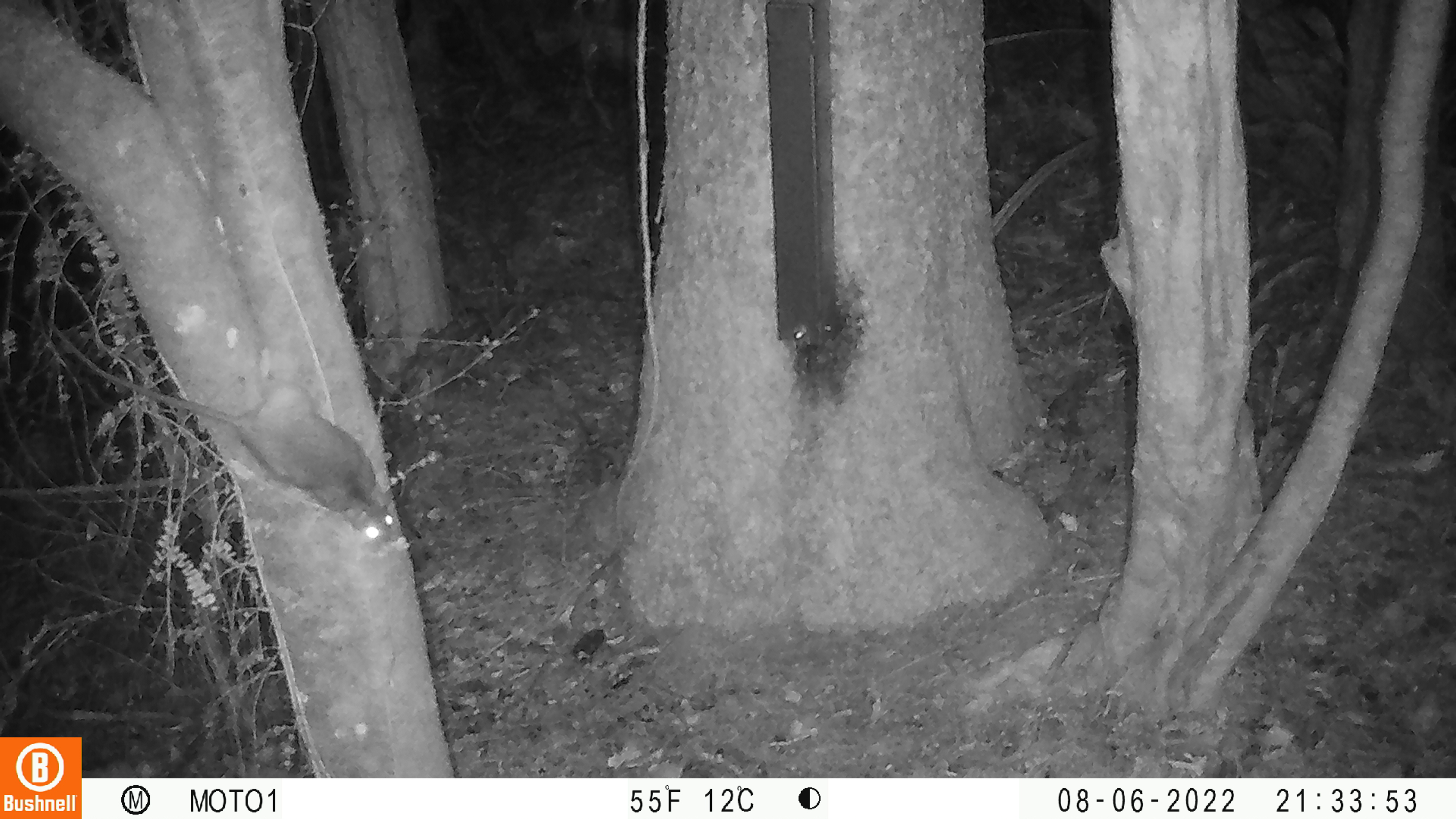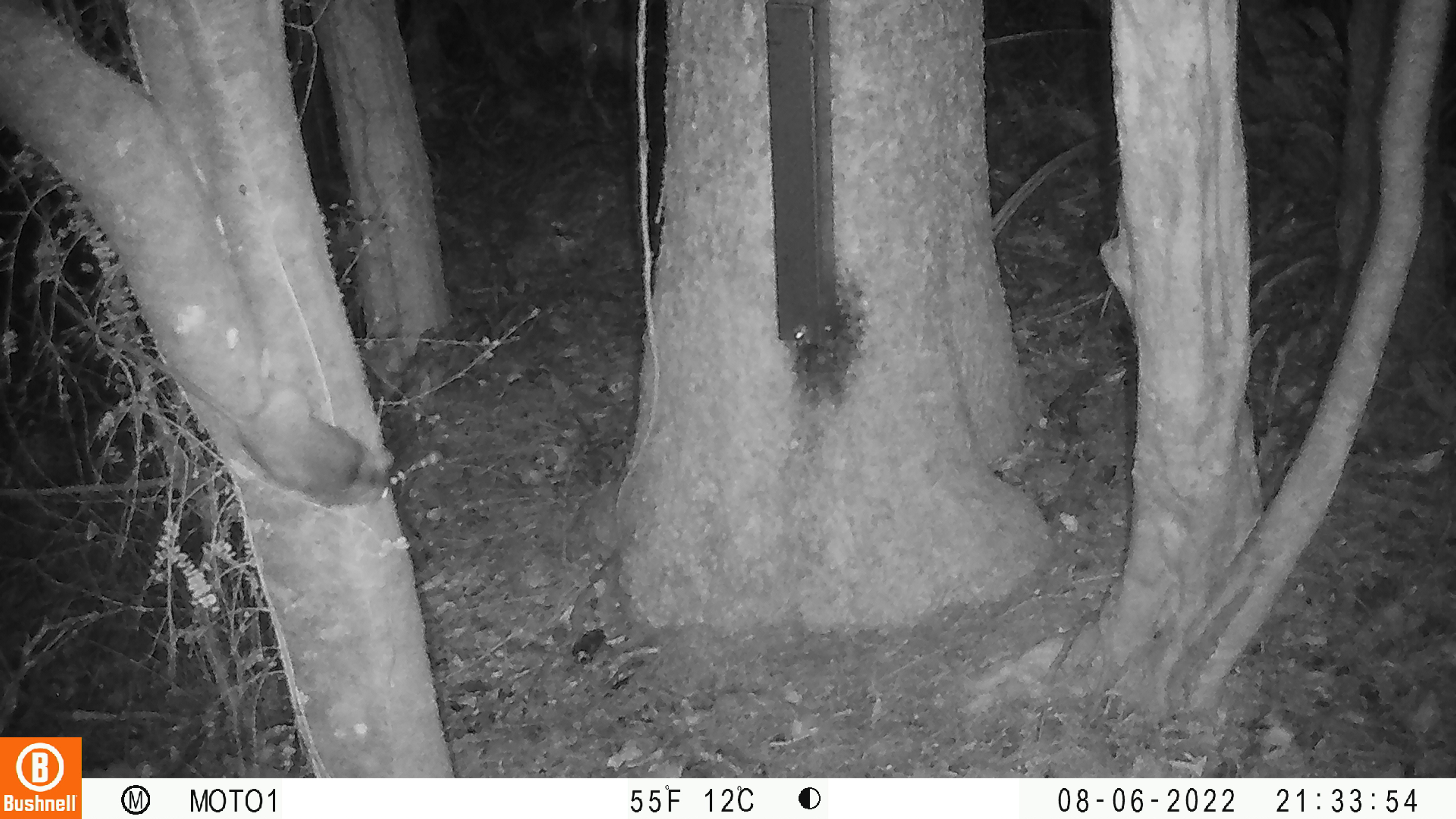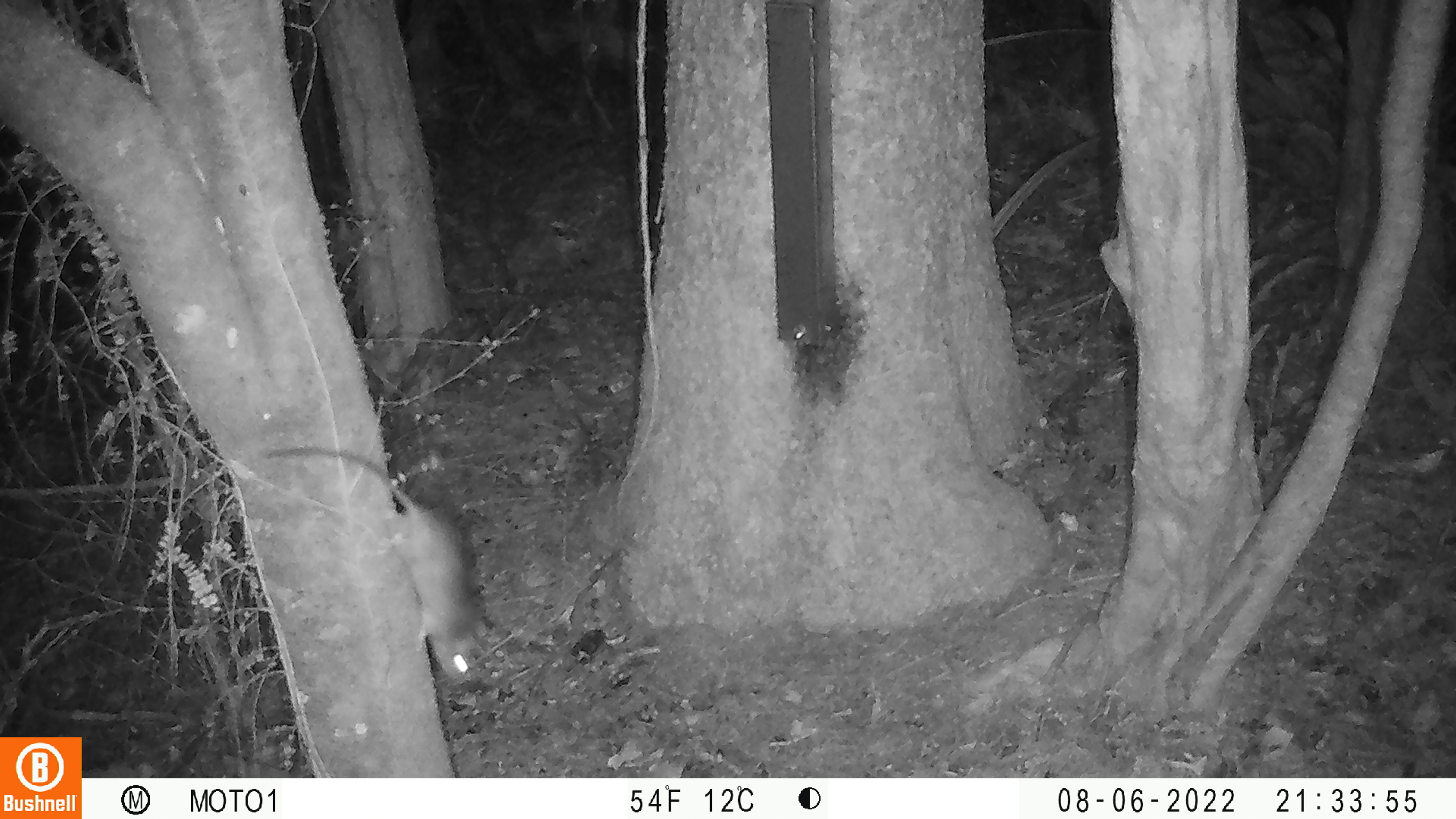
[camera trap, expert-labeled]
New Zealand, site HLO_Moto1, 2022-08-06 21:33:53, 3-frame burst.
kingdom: Animalia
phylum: Chordata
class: Mammalia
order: Rodentia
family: Muridae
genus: Rattus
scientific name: Rattus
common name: rat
Rat (Rattus).